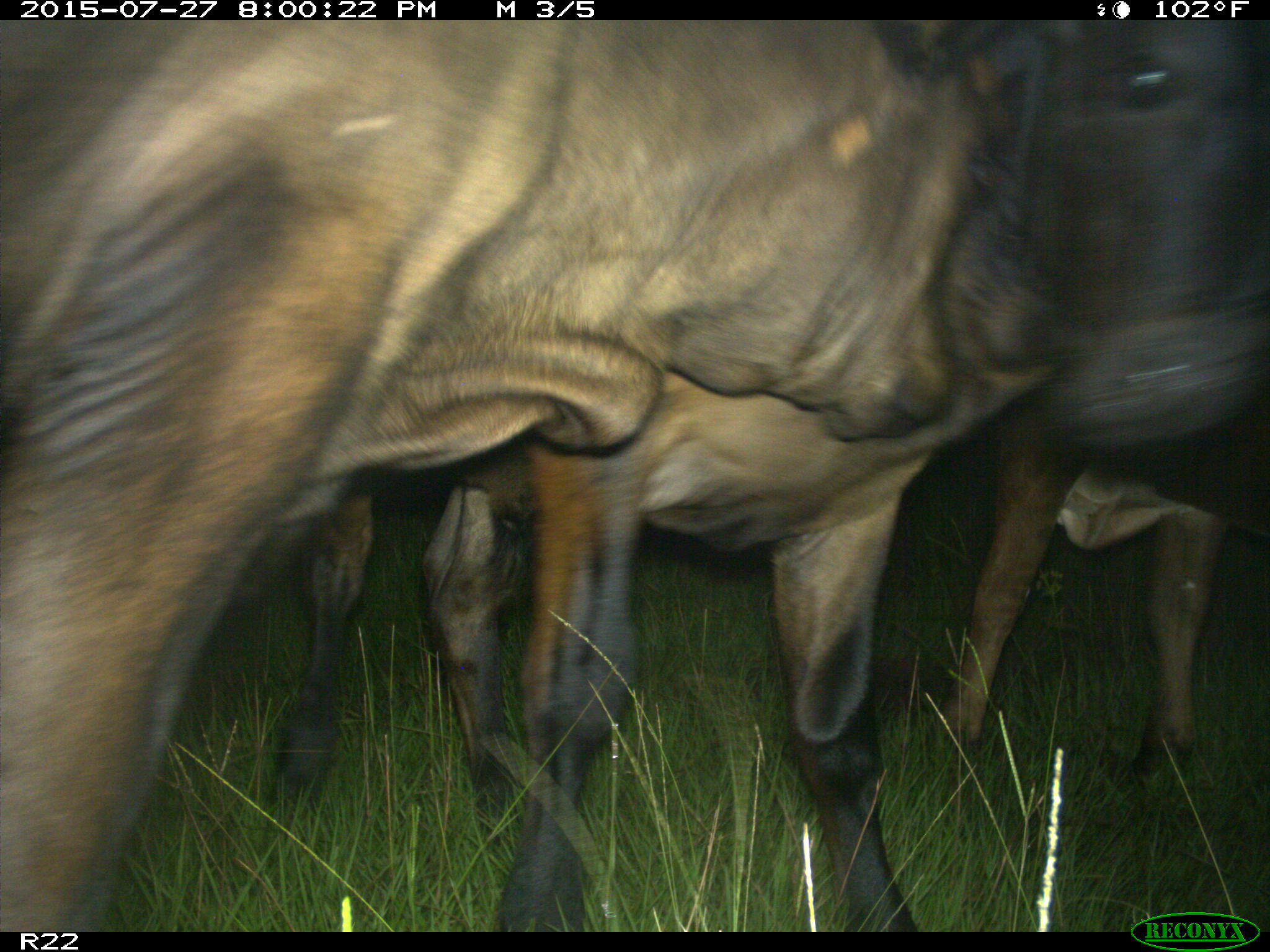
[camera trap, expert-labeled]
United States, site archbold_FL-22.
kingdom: Animalia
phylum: Chordata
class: Mammalia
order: Artiodactyla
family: Bovidae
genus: Bos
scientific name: Bos taurus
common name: domestic cow